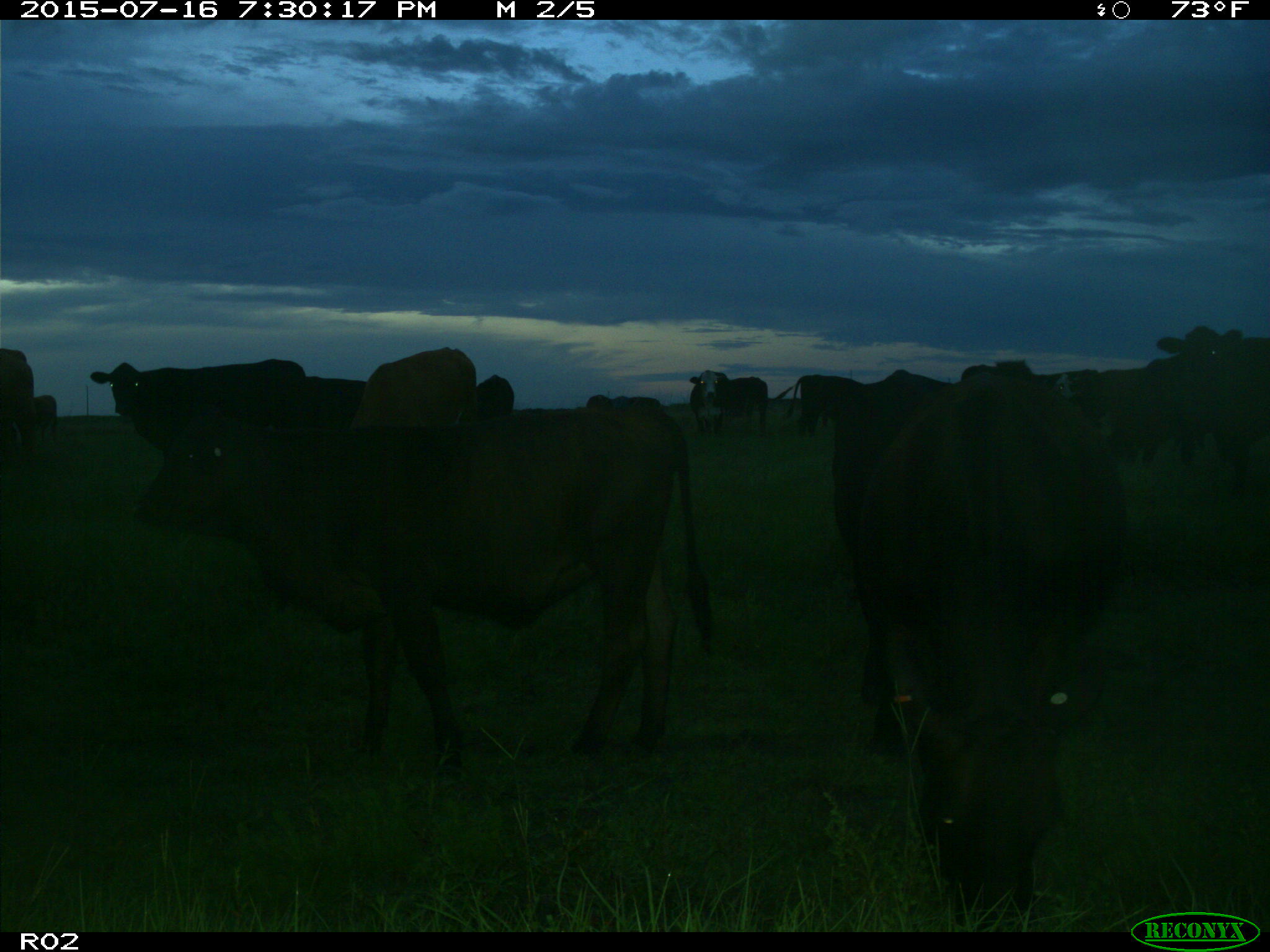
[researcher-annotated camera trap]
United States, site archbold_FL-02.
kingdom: Animalia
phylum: Chordata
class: Mammalia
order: Artiodactyla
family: Bovidae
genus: Bos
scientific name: Bos taurus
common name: domestic cow